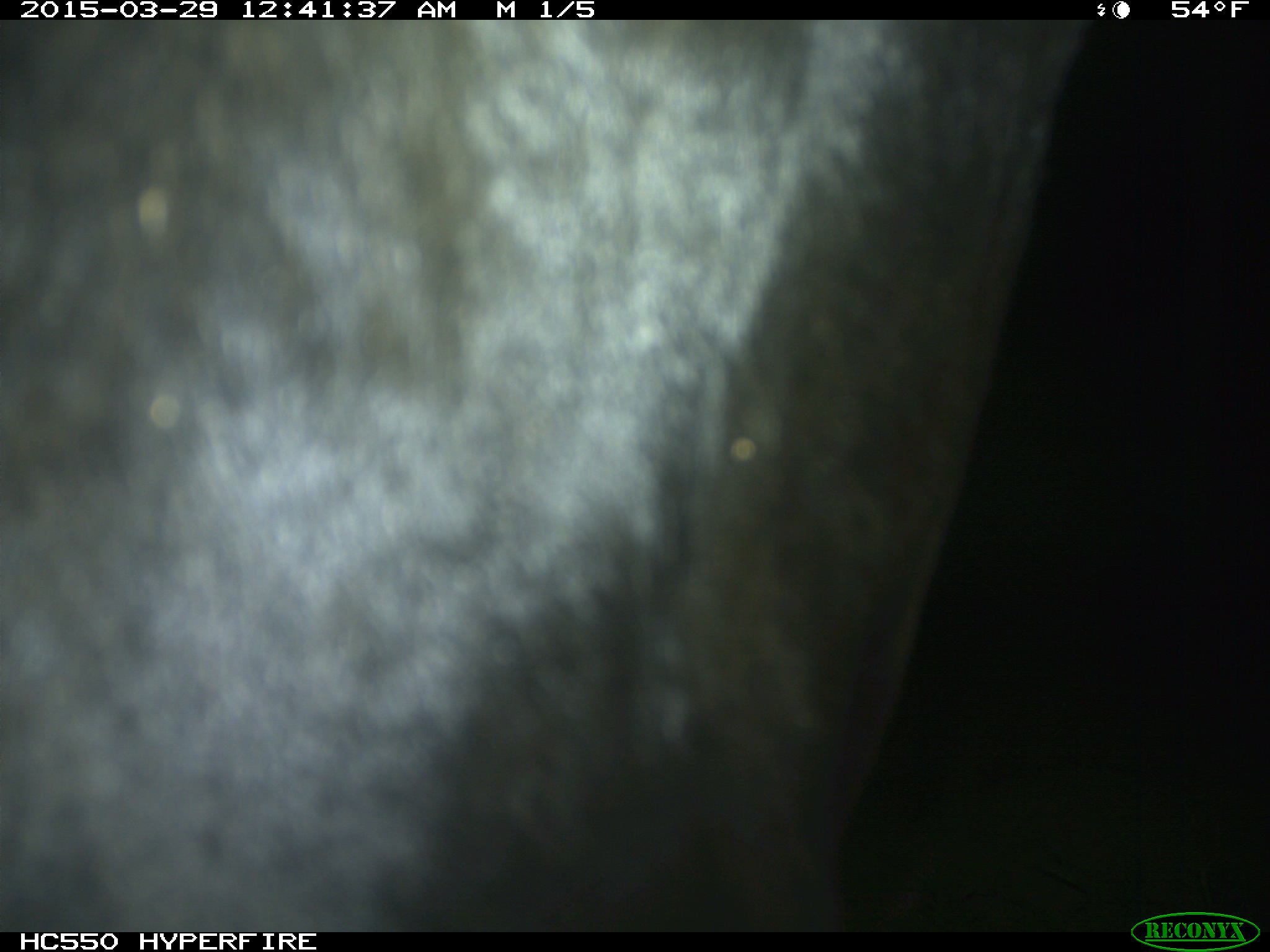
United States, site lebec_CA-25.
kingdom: Animalia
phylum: Chordata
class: Mammalia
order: Artiodactyla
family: Bovidae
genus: Bos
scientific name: Bos taurus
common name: domestic cow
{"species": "Bos taurus (domestic cow)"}